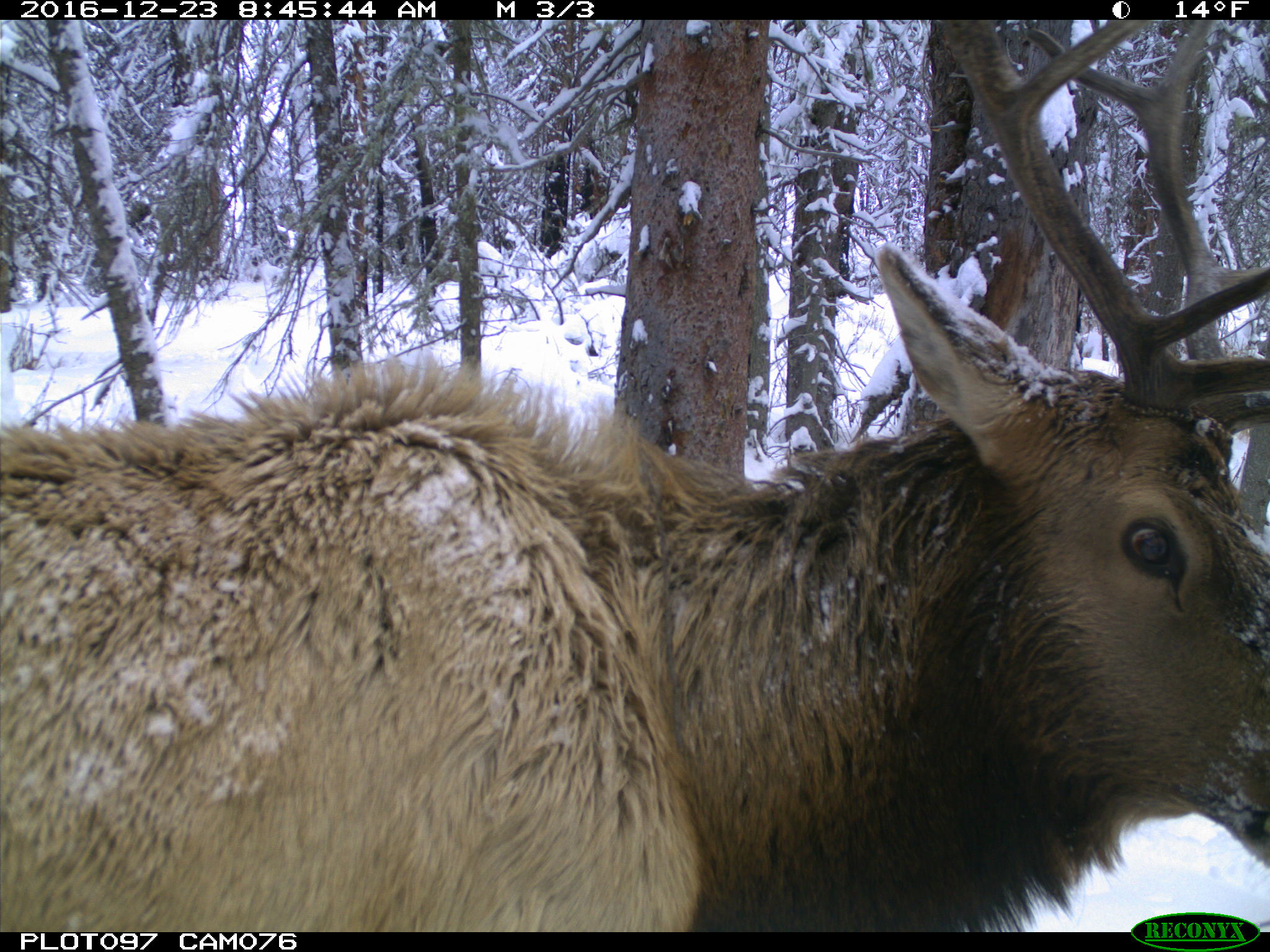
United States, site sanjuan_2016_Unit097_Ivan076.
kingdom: Animalia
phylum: Chordata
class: Mammalia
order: Artiodactyla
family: Cervidae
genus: Cervus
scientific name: Cervus elaphus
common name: red deer